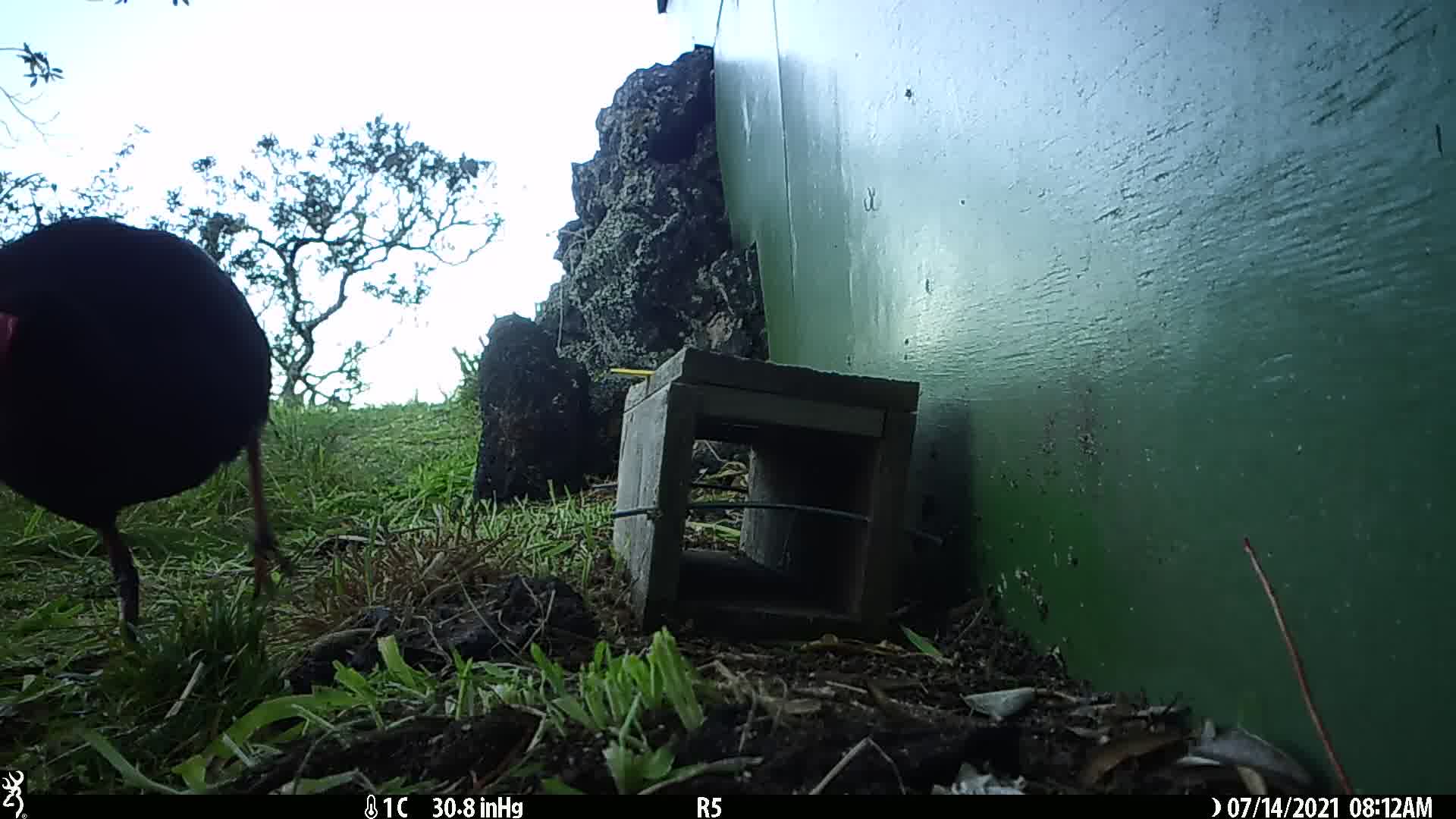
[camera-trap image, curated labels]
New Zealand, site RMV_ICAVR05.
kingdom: Animalia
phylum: Chordata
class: Aves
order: Gruiformes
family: Rallidae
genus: Porphyrio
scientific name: Porphyrio melanotus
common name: australasian swamphen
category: pukeko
Pukeko (australasian swamphen) (Porphyrio melanotus).